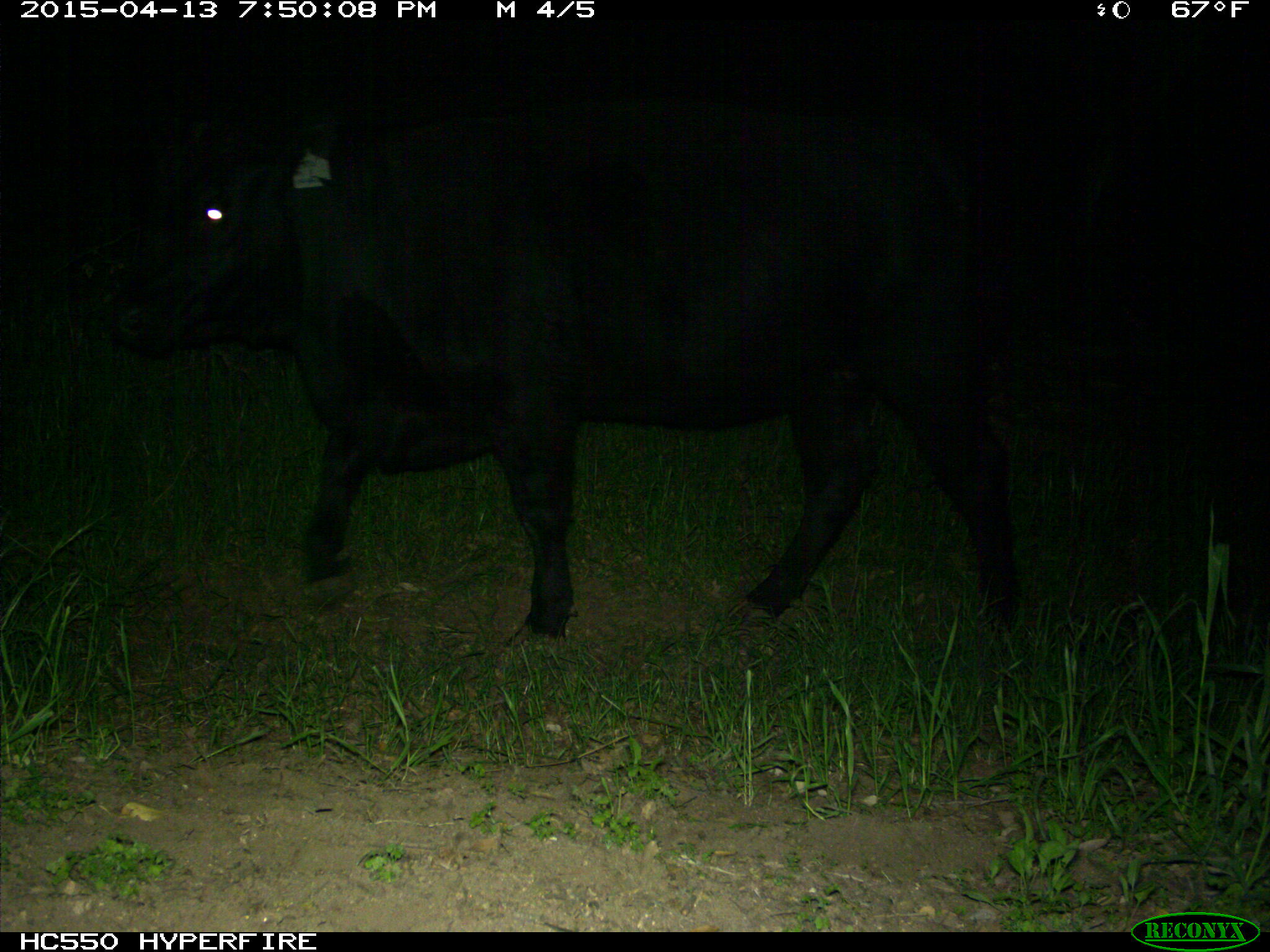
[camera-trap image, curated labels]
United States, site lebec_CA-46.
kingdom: Animalia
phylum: Chordata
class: Mammalia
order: Artiodactyla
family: Bovidae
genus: Bos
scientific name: Bos taurus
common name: domestic cow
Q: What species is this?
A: Bos taurus (domestic cow).